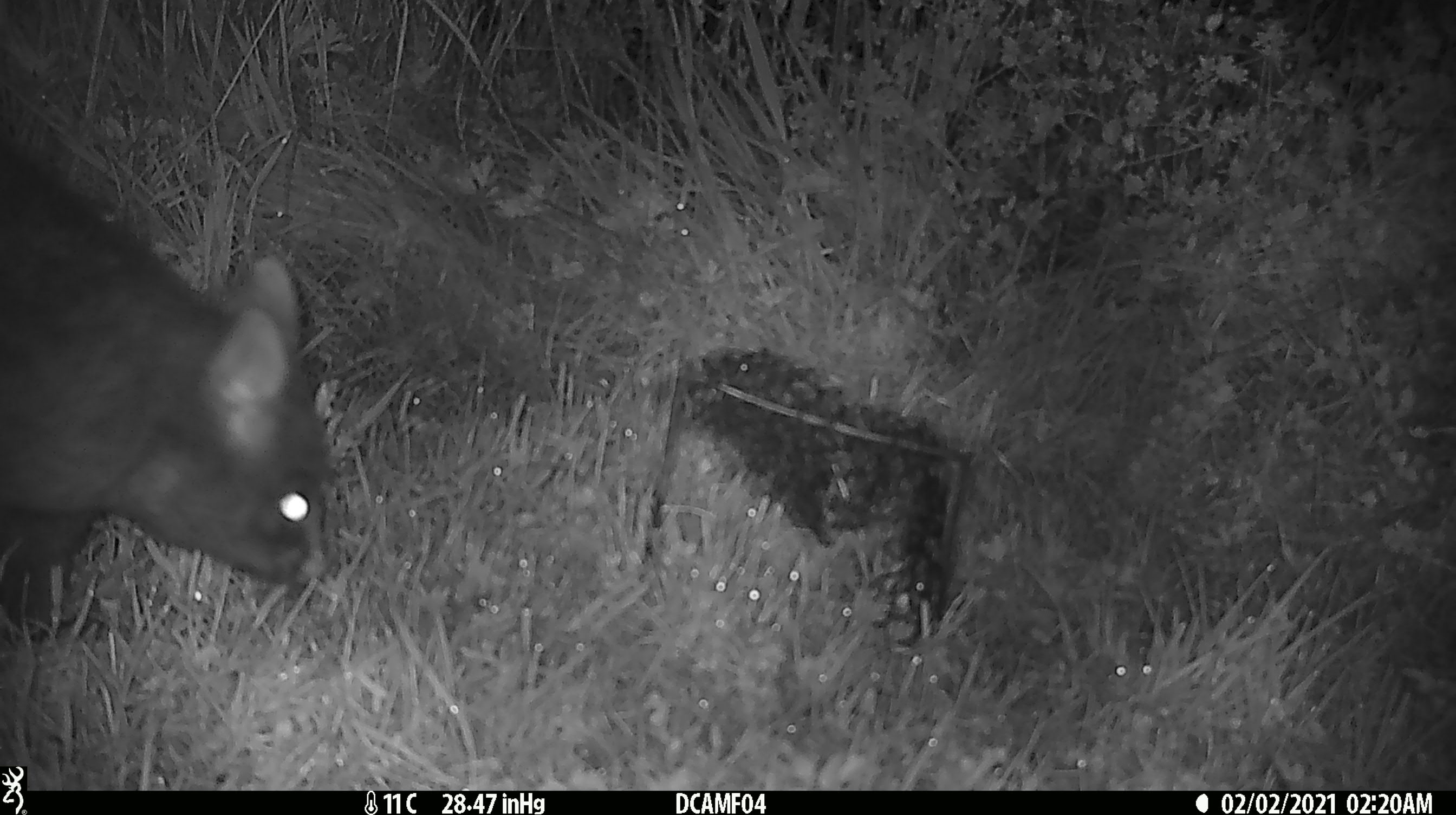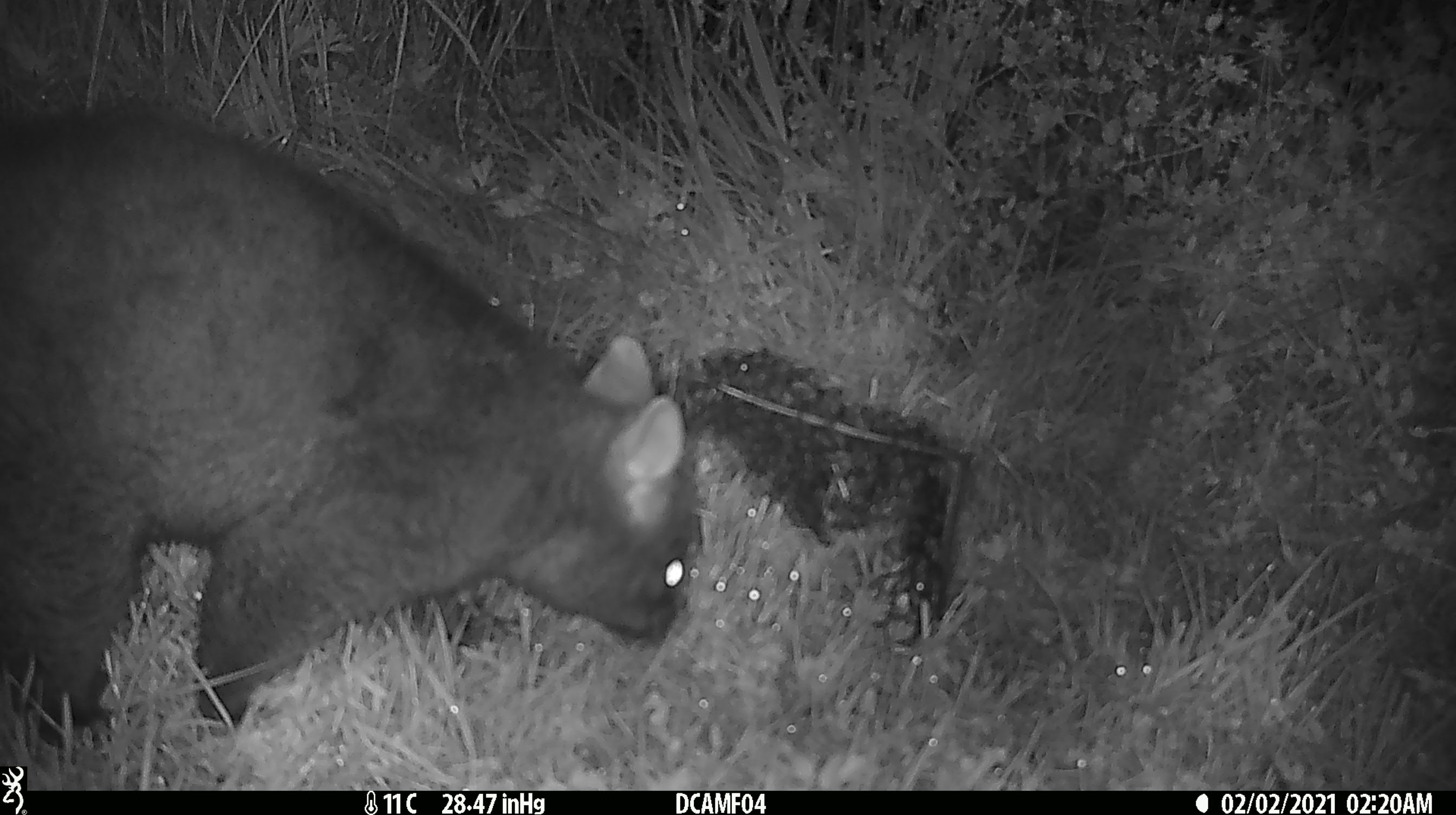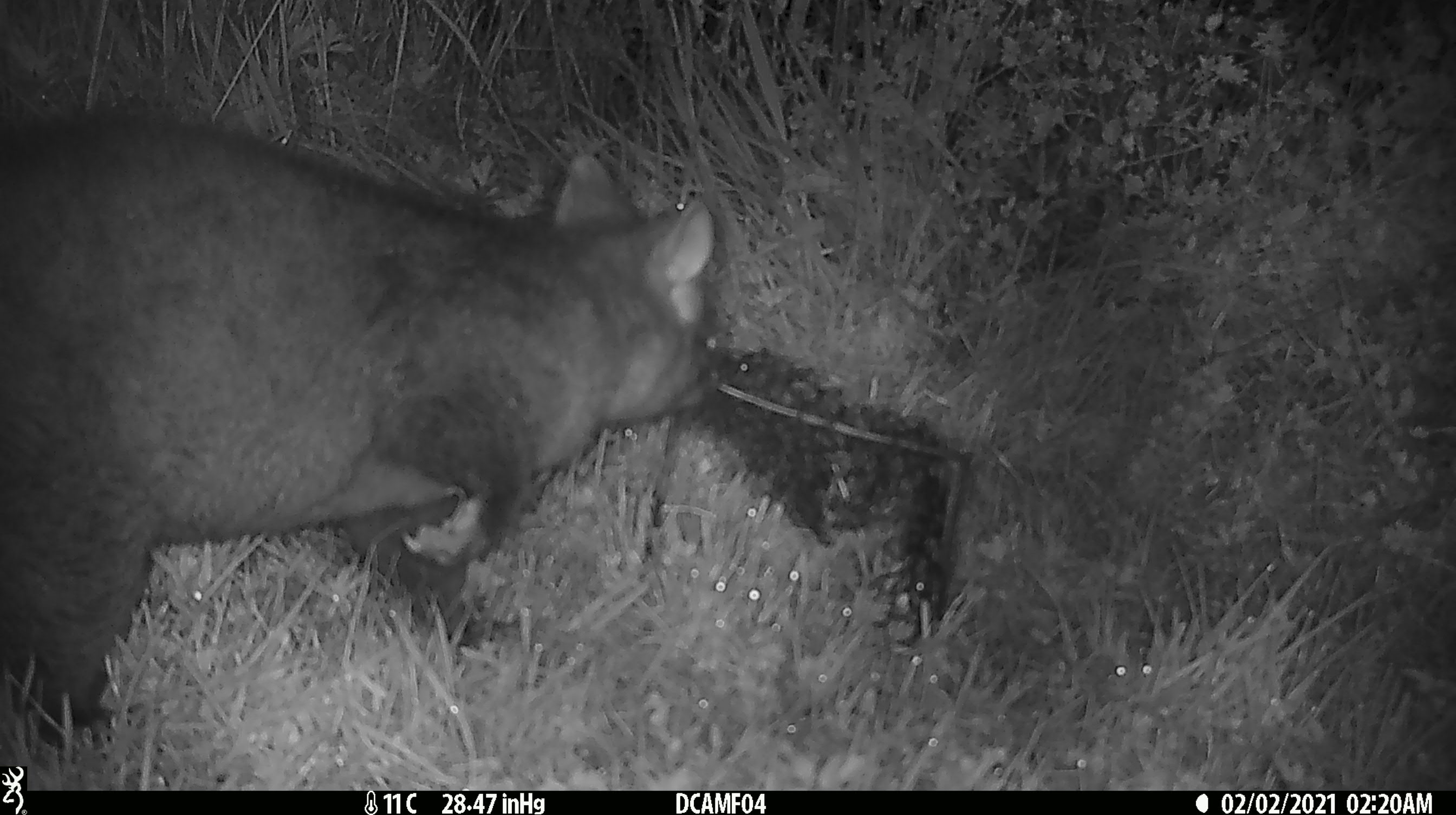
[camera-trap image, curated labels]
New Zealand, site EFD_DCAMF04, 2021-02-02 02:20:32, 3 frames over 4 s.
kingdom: Animalia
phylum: Chordata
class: Mammalia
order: Diprotodontia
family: Phalangeridae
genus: Trichosurus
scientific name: Trichosurus vulpecula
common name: common brushtail possum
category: possum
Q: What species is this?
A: Possum (common brushtail possum) (Trichosurus vulpecula).